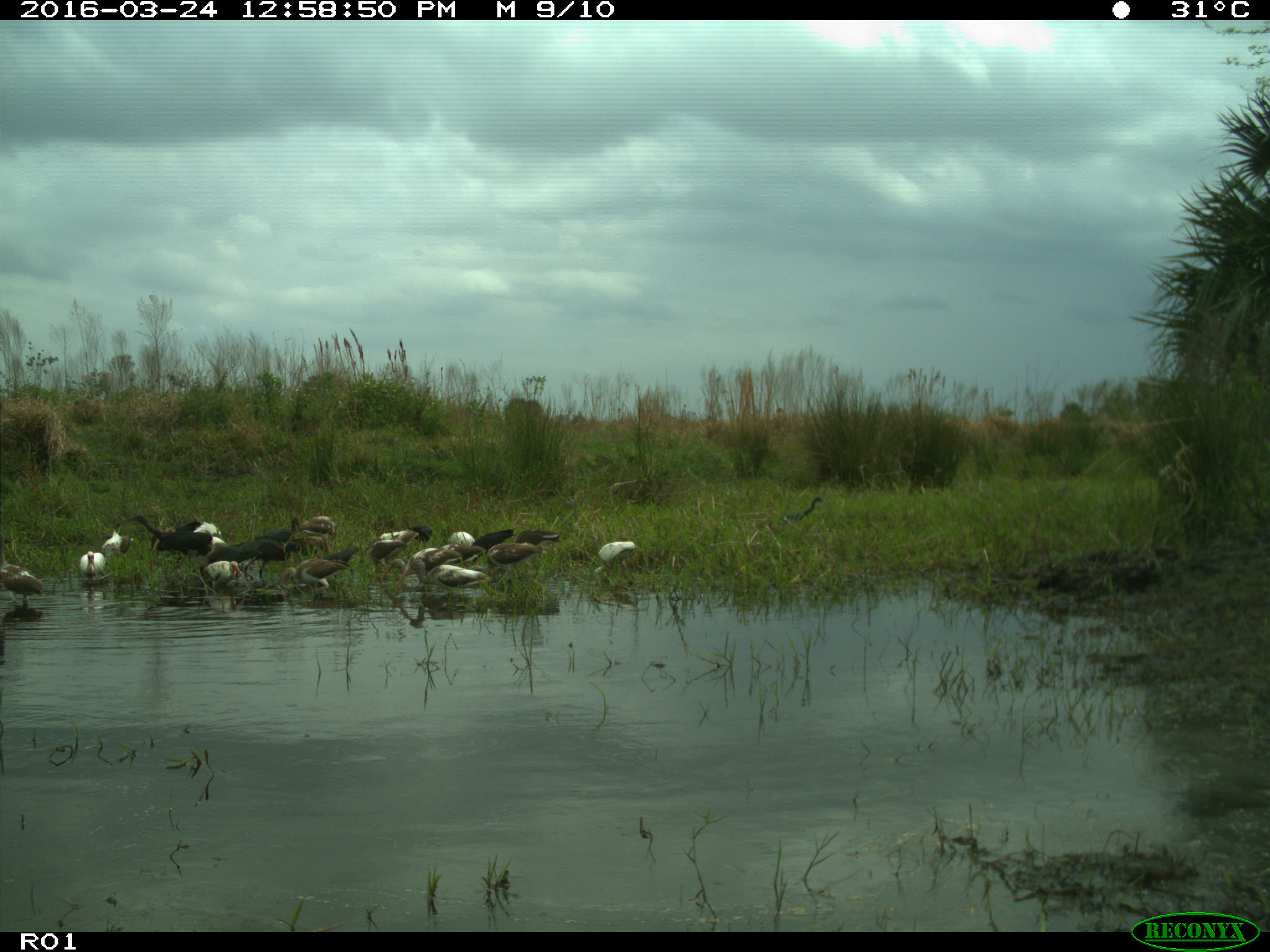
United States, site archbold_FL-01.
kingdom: Animalia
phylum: Chordata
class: Aves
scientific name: Aves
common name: birds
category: unidentified bird